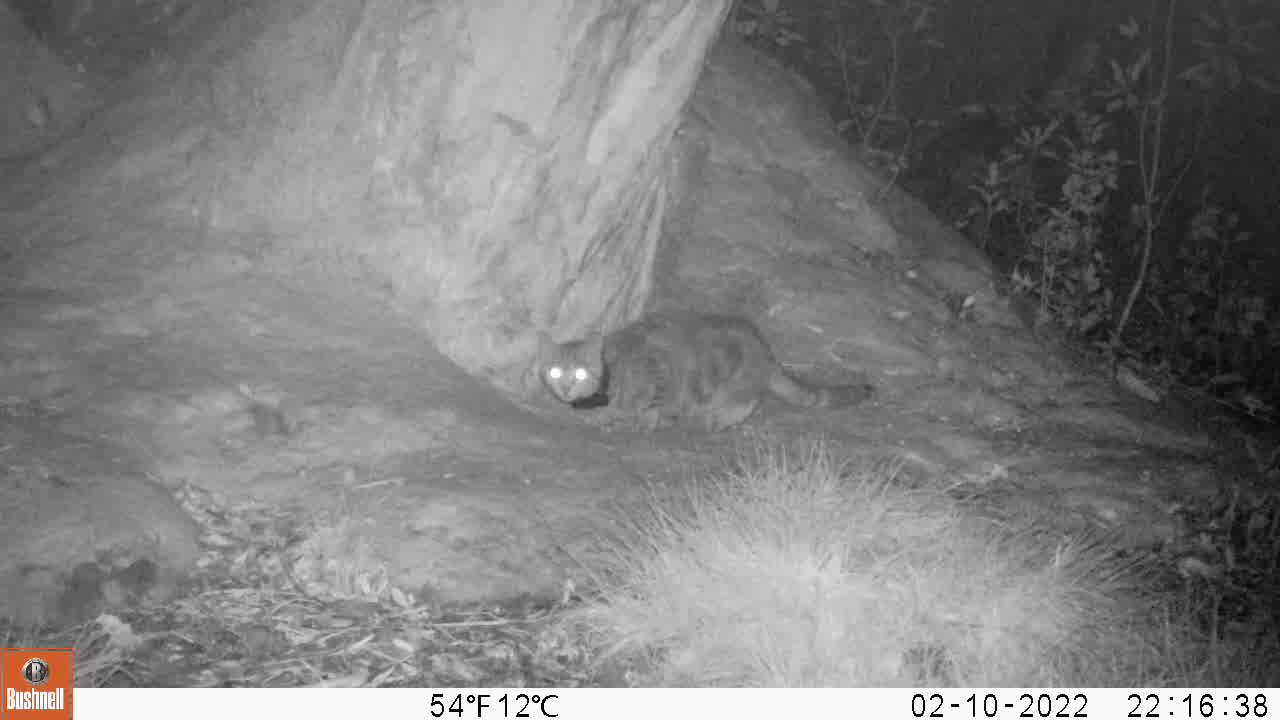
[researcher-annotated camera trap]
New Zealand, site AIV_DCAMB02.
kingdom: Animalia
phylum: Chordata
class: Mammalia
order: Carnivora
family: Felidae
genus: Felis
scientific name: Felis catus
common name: domestic cat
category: cat